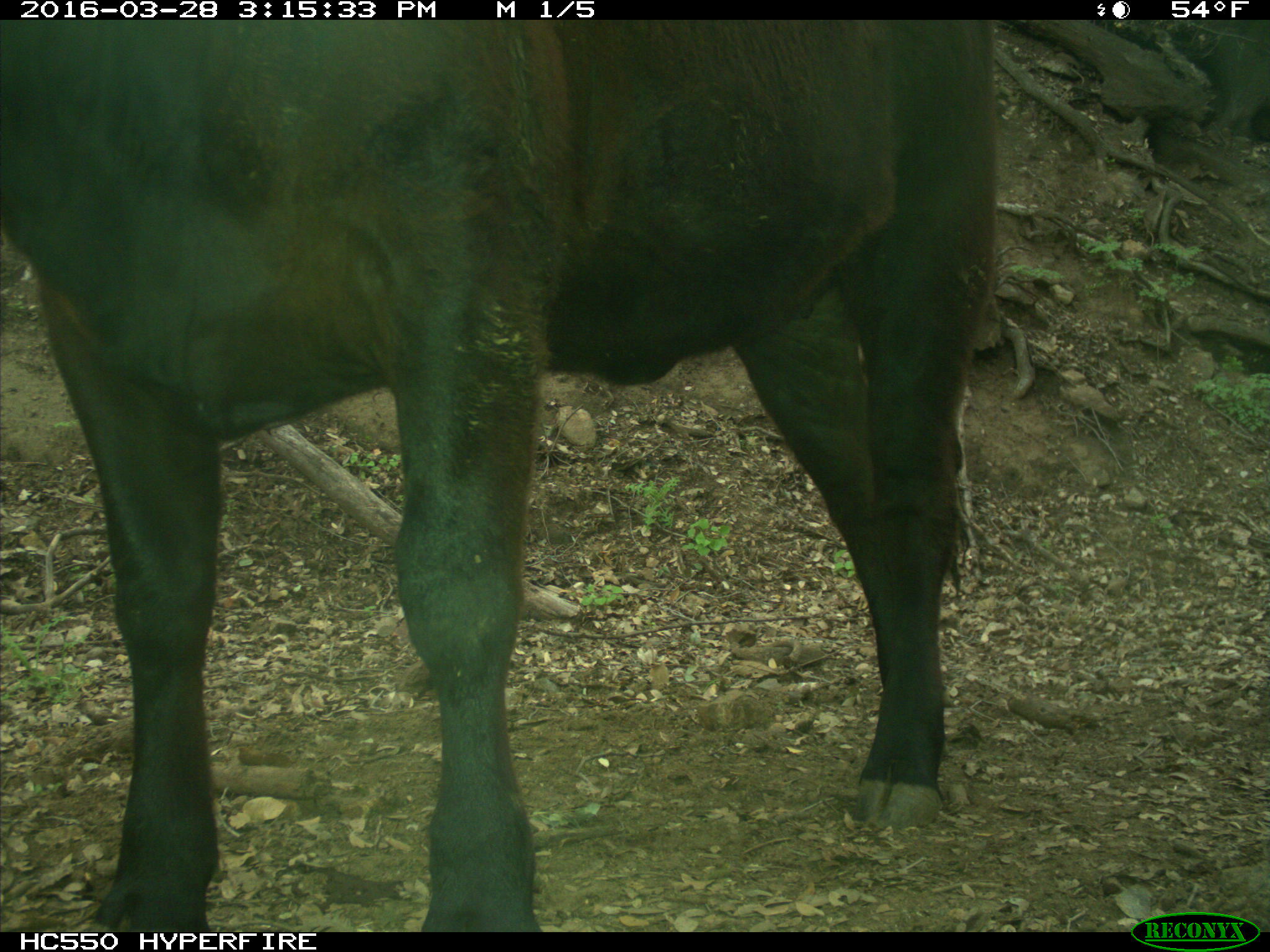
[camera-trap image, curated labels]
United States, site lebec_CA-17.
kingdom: Animalia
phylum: Chordata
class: Mammalia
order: Artiodactyla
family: Bovidae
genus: Bos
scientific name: Bos taurus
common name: domestic cow